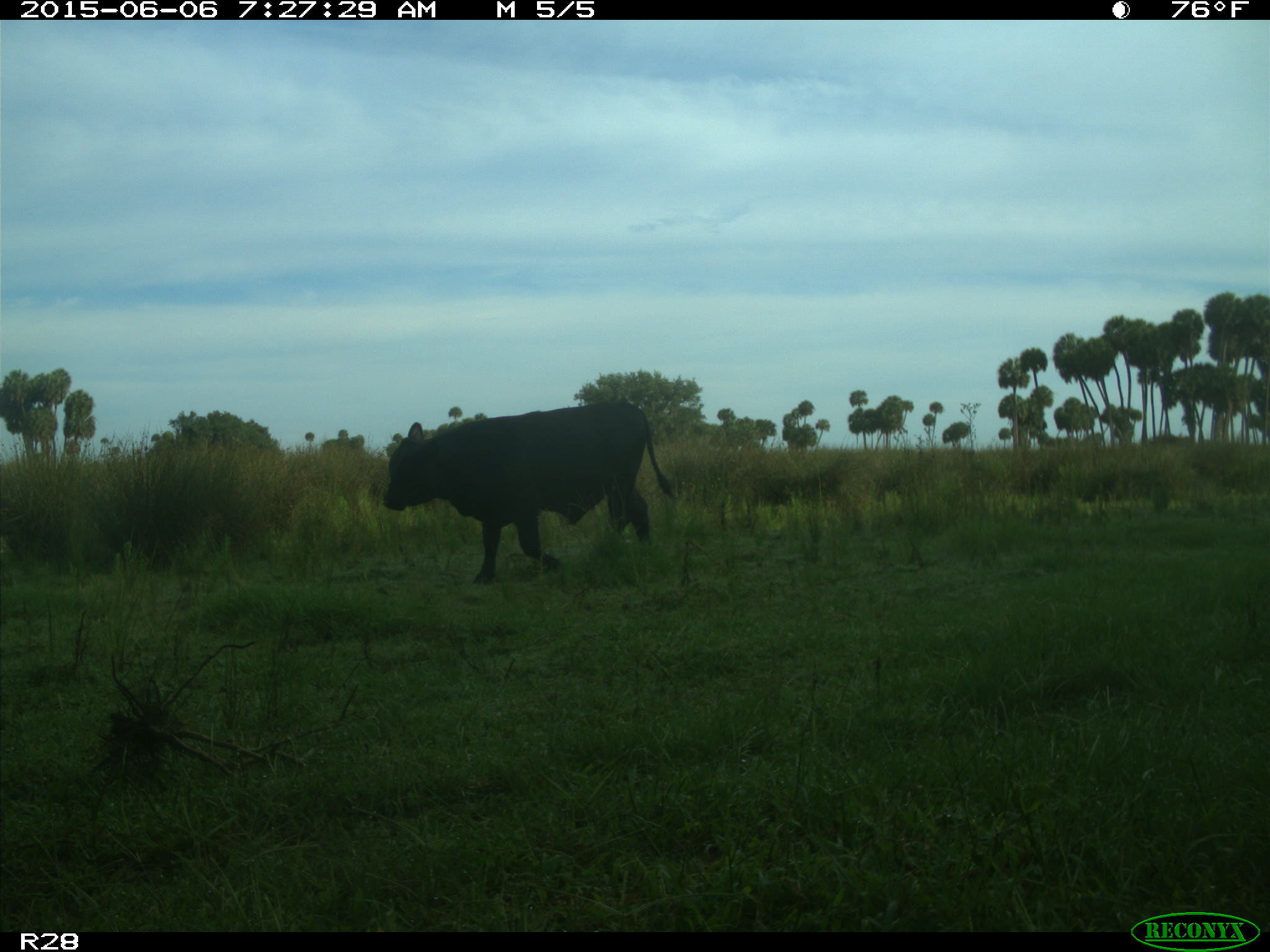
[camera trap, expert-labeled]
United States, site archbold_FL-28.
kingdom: Animalia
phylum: Chordata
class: Mammalia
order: Artiodactyla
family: Bovidae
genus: Bos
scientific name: Bos taurus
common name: domestic cow